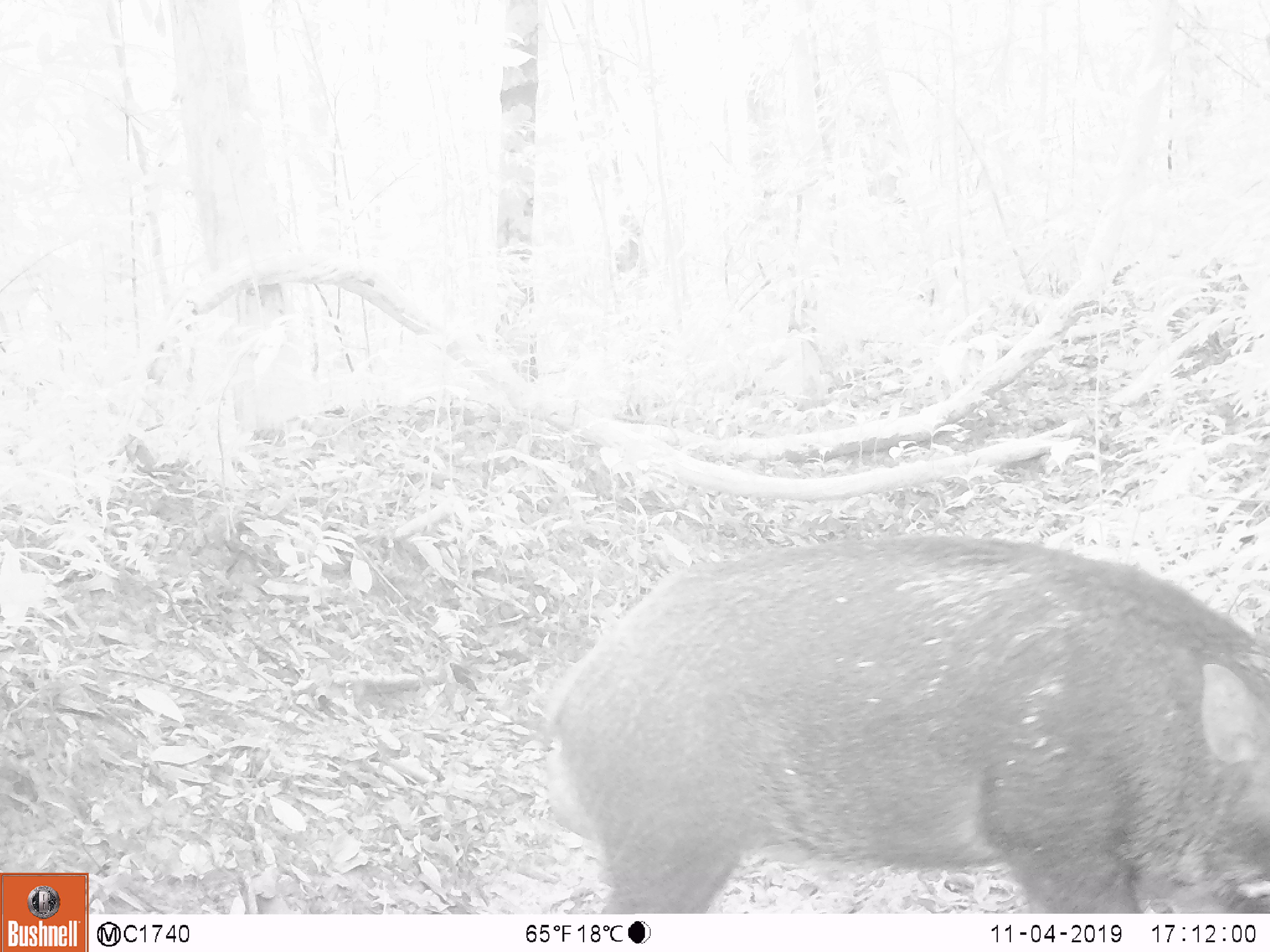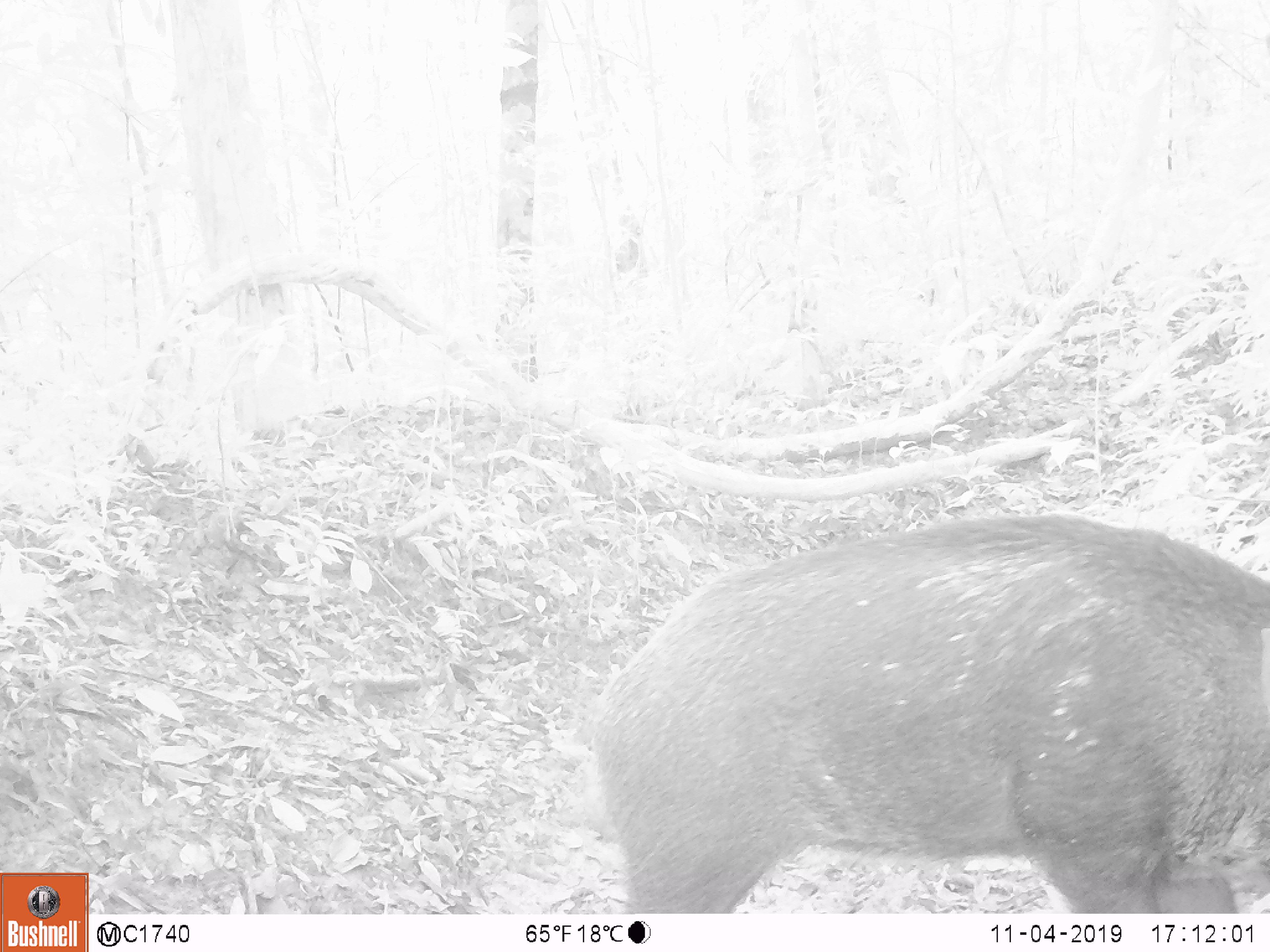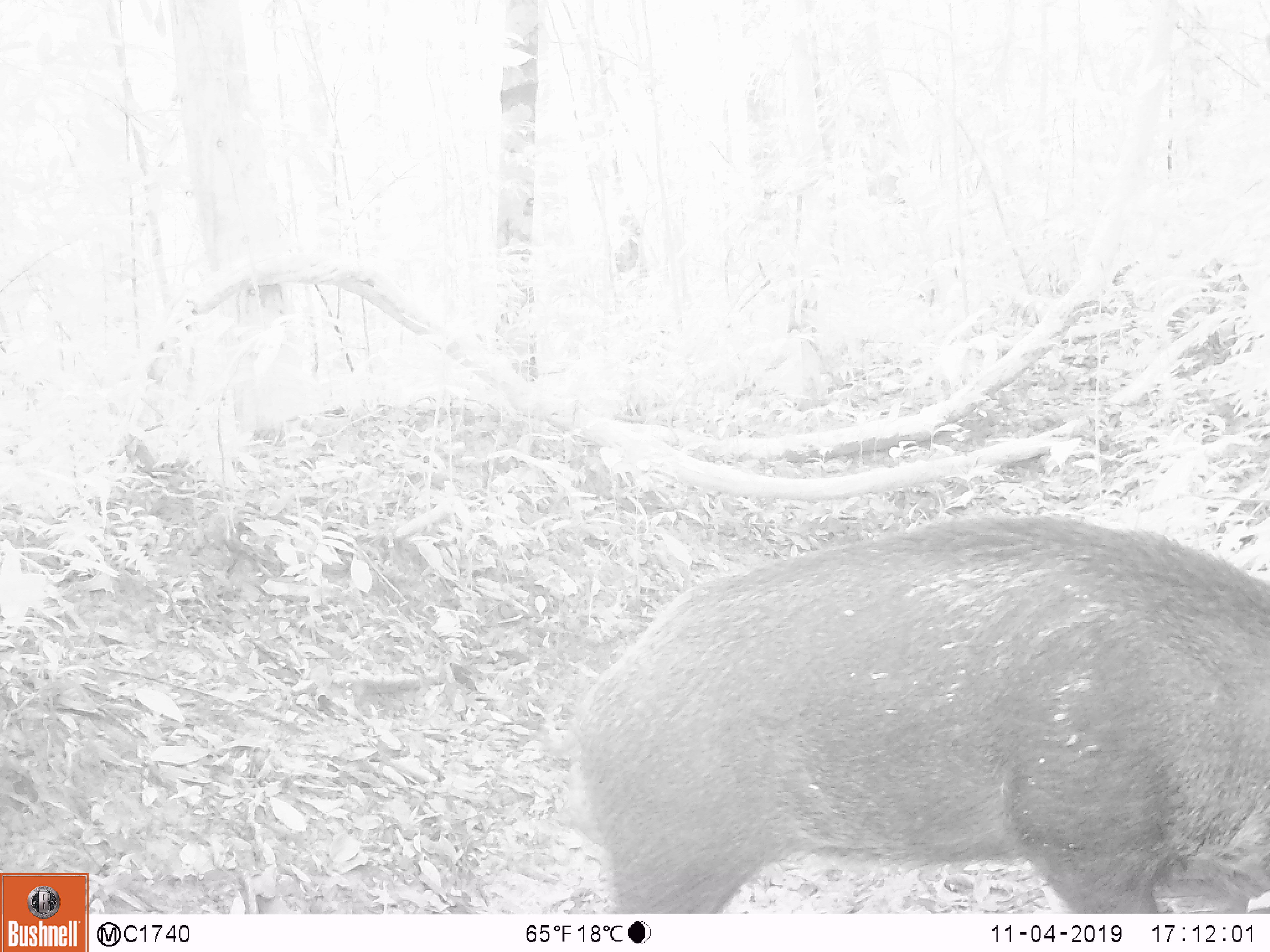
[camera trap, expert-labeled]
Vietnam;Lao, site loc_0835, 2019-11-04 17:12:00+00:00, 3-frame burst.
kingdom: Animalia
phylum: Chordata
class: Mammalia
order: Artiodactyla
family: Suidae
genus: Sus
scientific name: Sus scrofa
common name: eurasian wild pig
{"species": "eurasian wild pig (Sus scrofa)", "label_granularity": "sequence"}